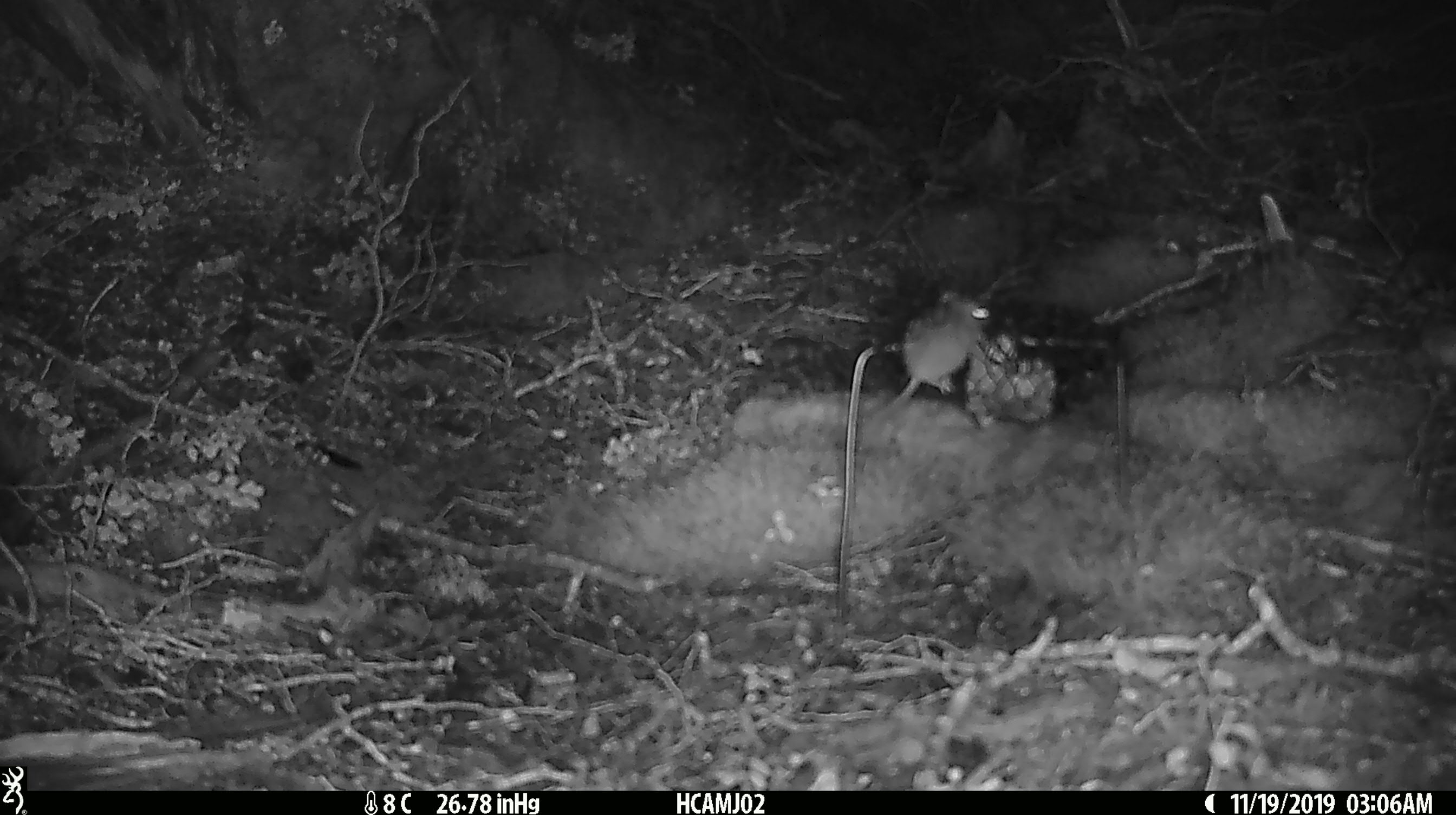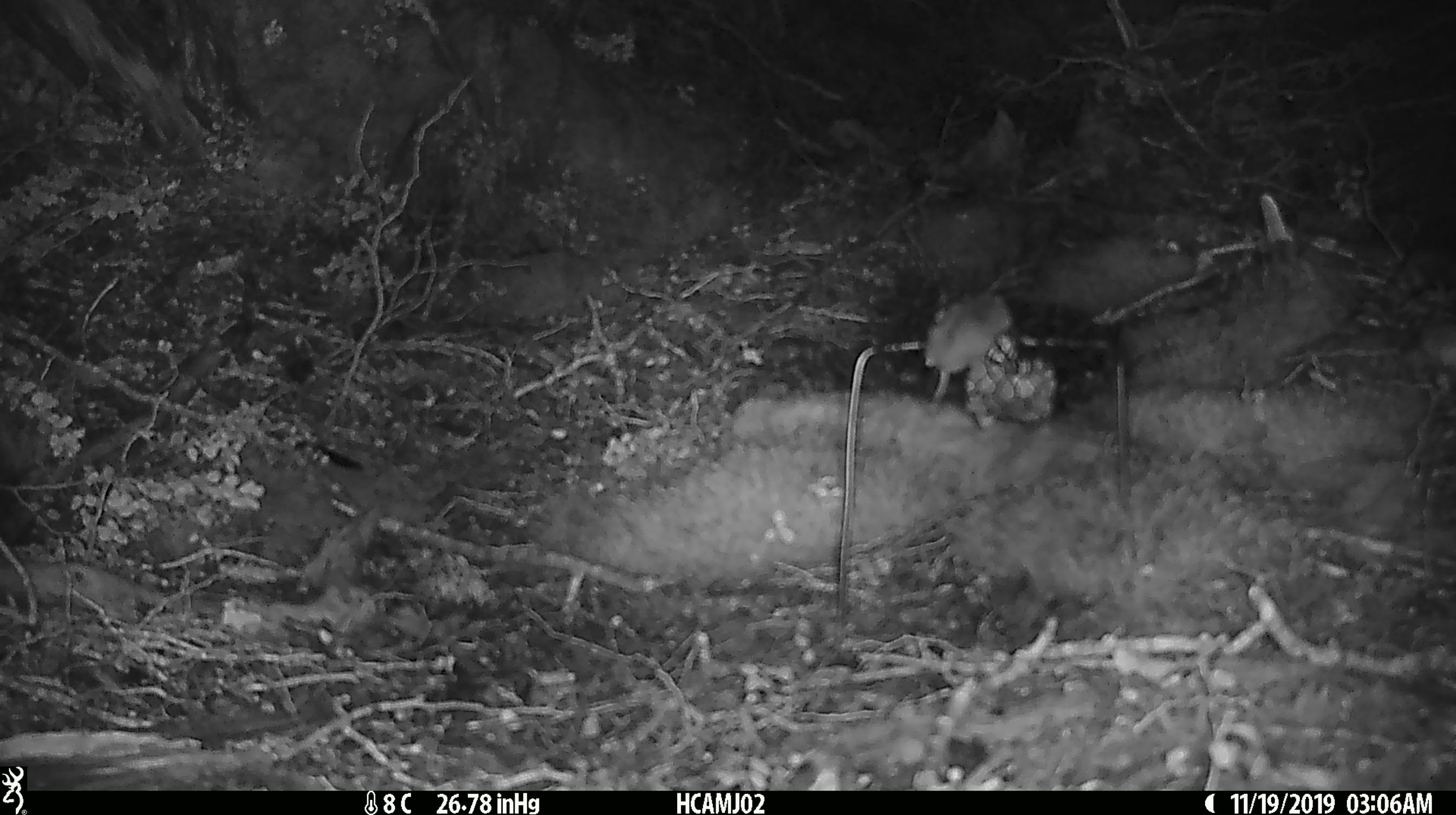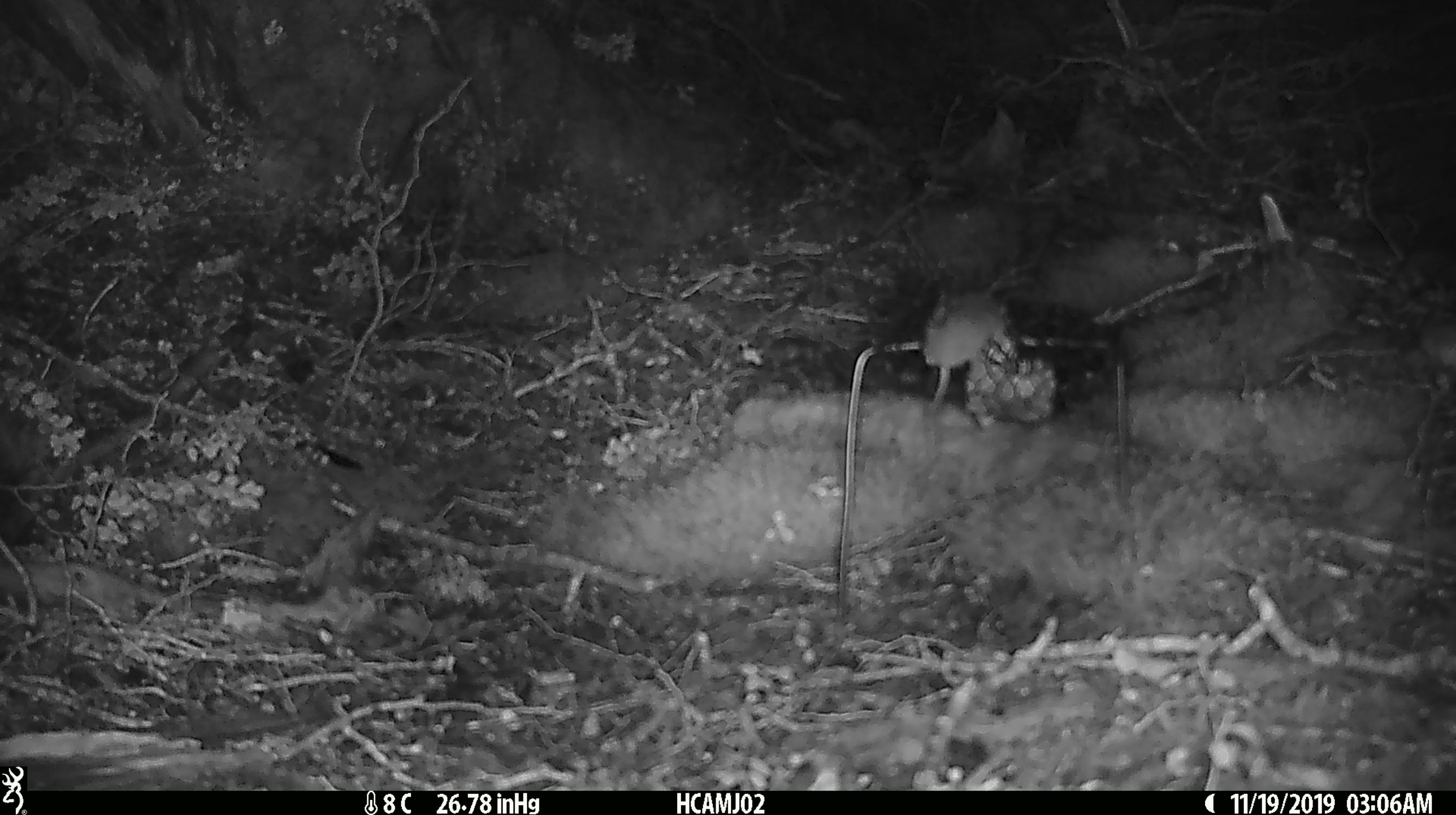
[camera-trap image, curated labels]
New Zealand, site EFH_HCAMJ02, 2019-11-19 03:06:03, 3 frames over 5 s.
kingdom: Animalia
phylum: Chordata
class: Mammalia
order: Rodentia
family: Muridae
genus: Mus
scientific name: Mus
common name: mouse